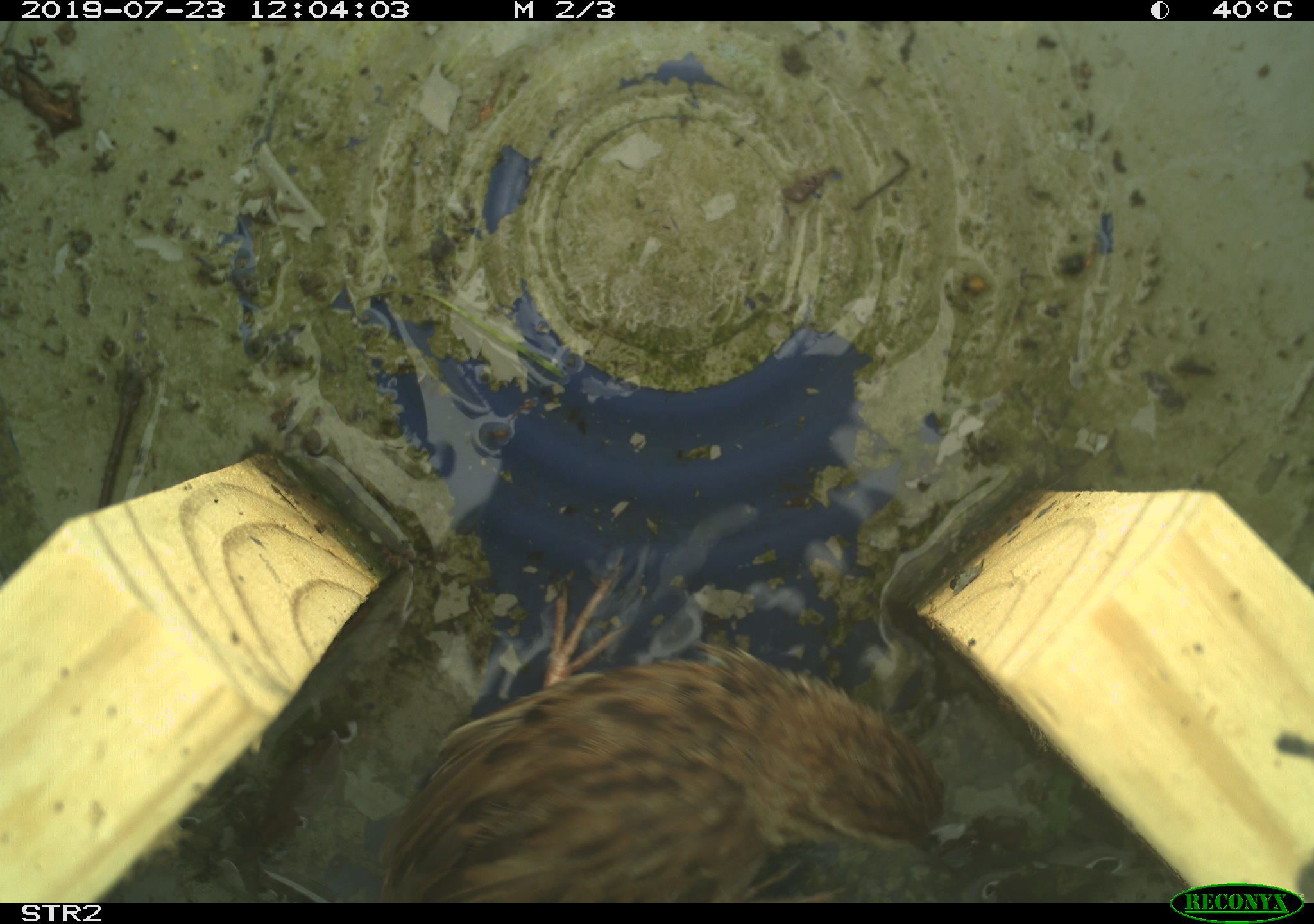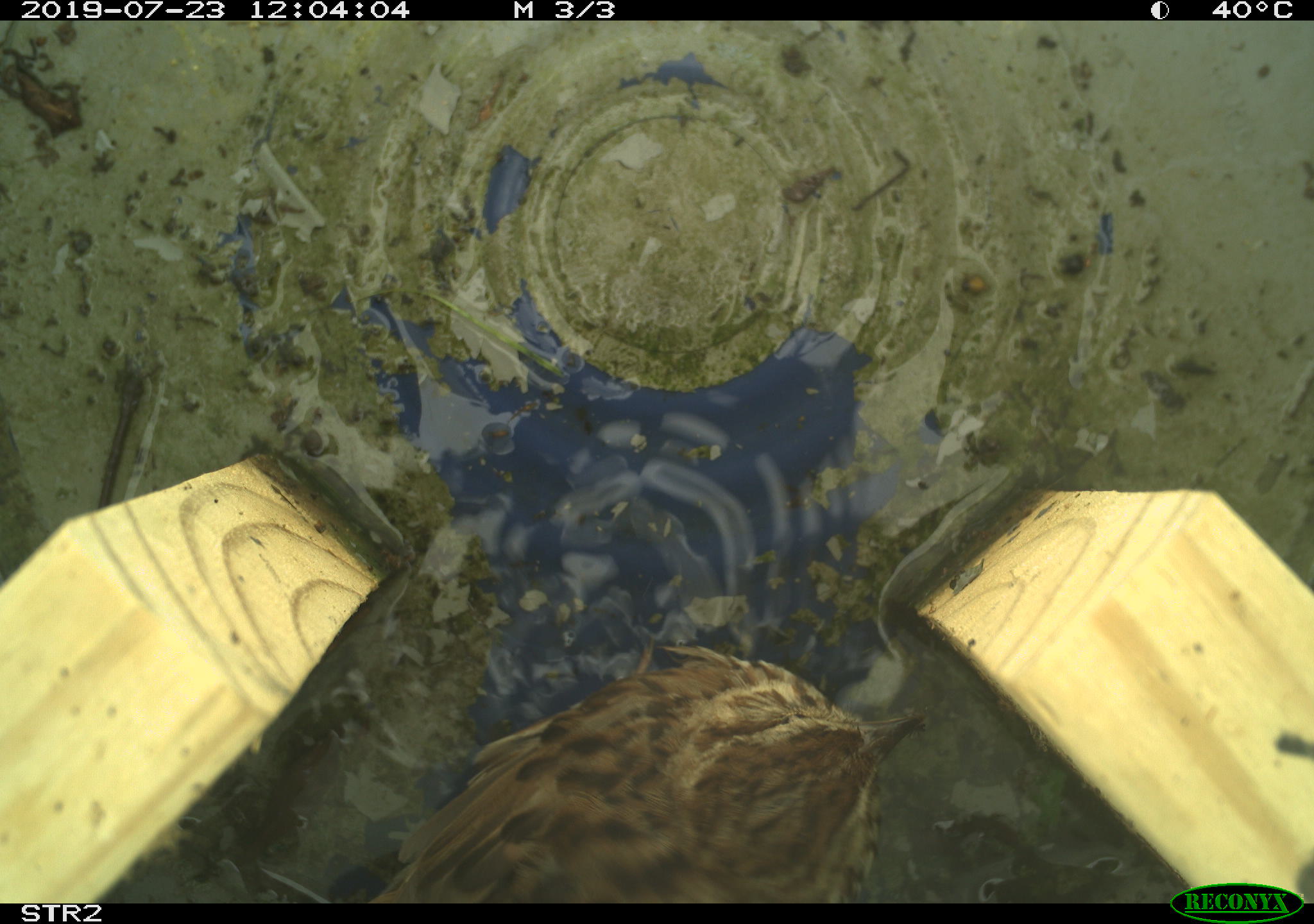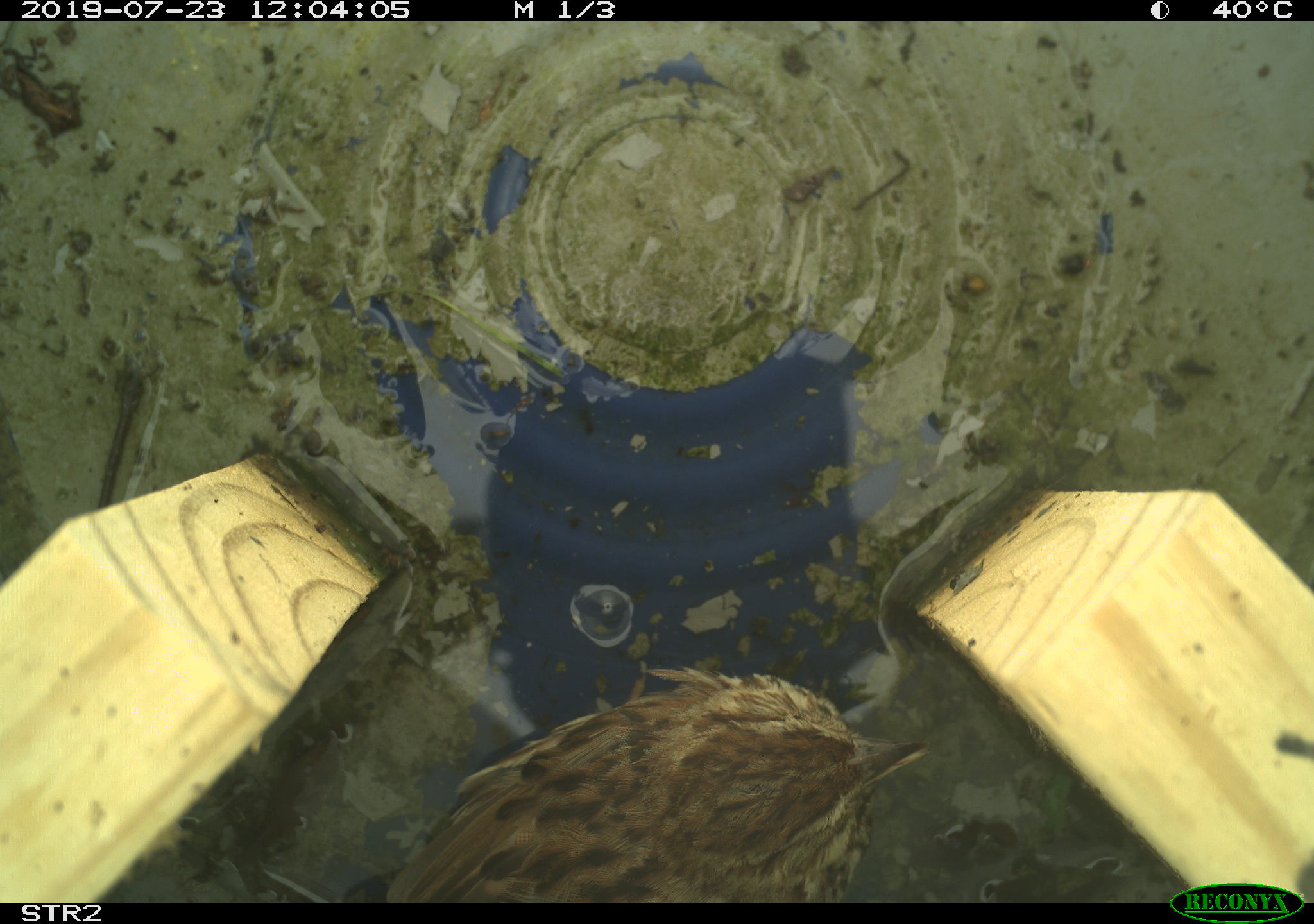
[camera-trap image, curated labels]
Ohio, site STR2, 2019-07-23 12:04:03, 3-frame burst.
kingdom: Animalia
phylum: Chordata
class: Aves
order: Passeriformes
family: Passerellidae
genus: Melospiza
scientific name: Melospiza melodia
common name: song sparrow